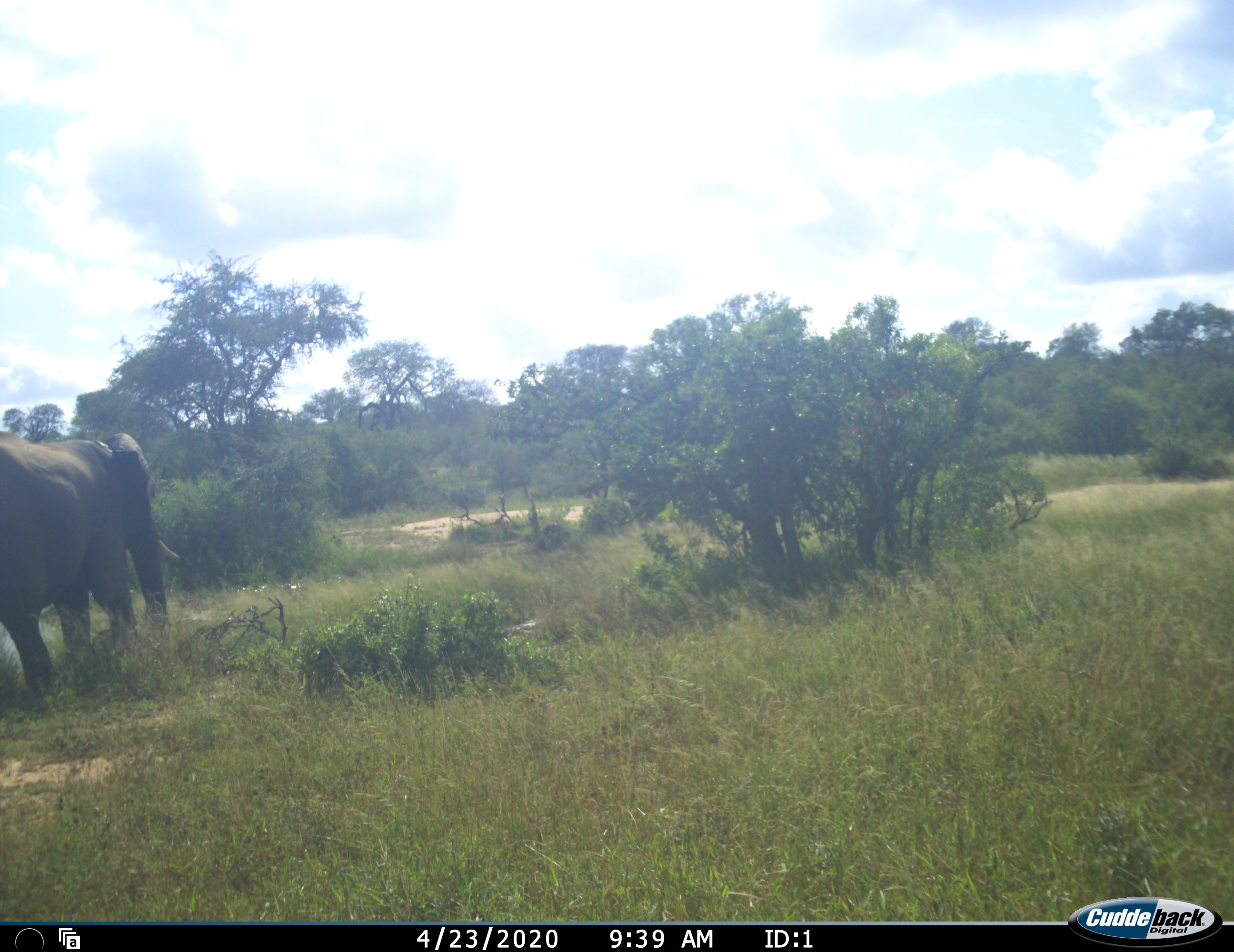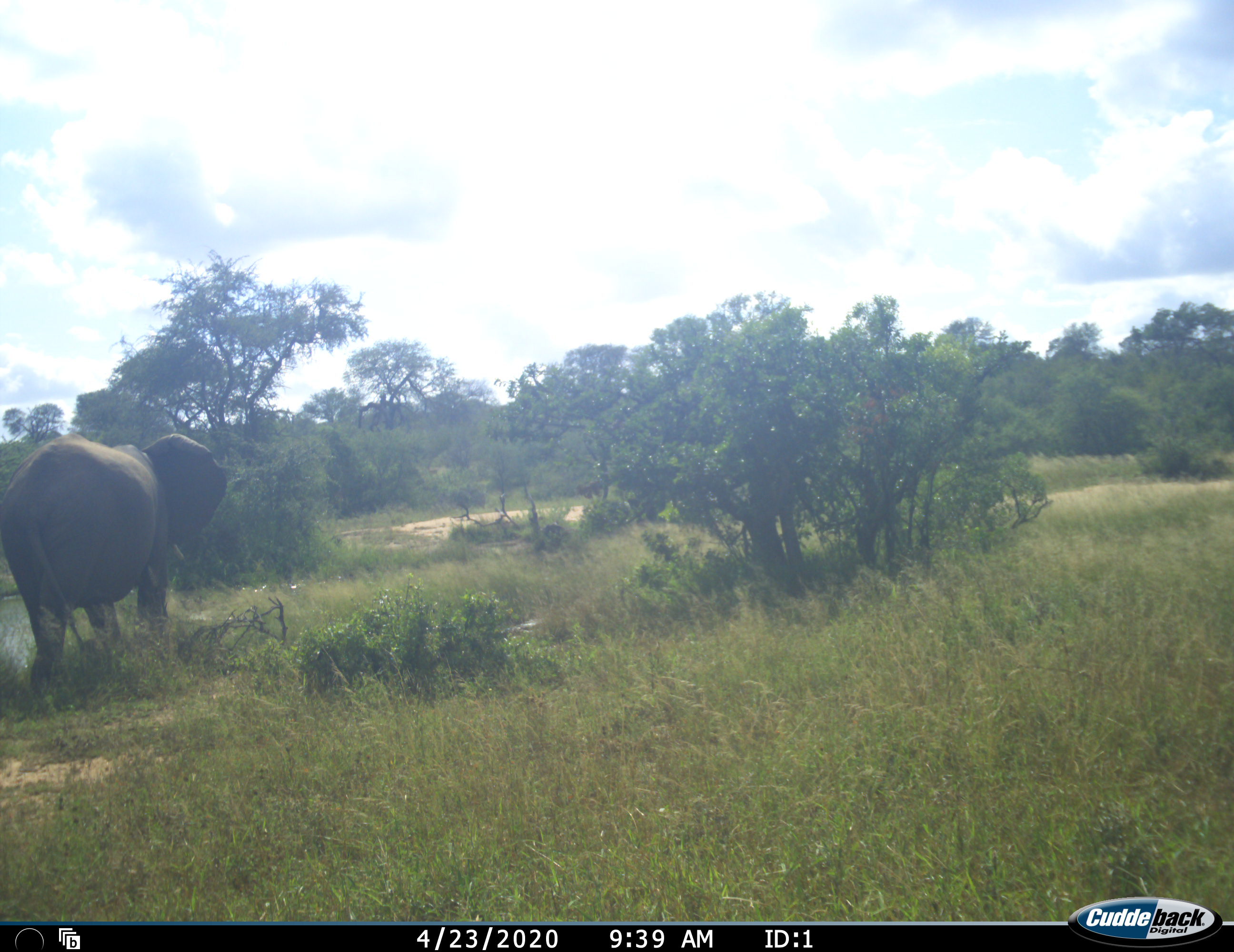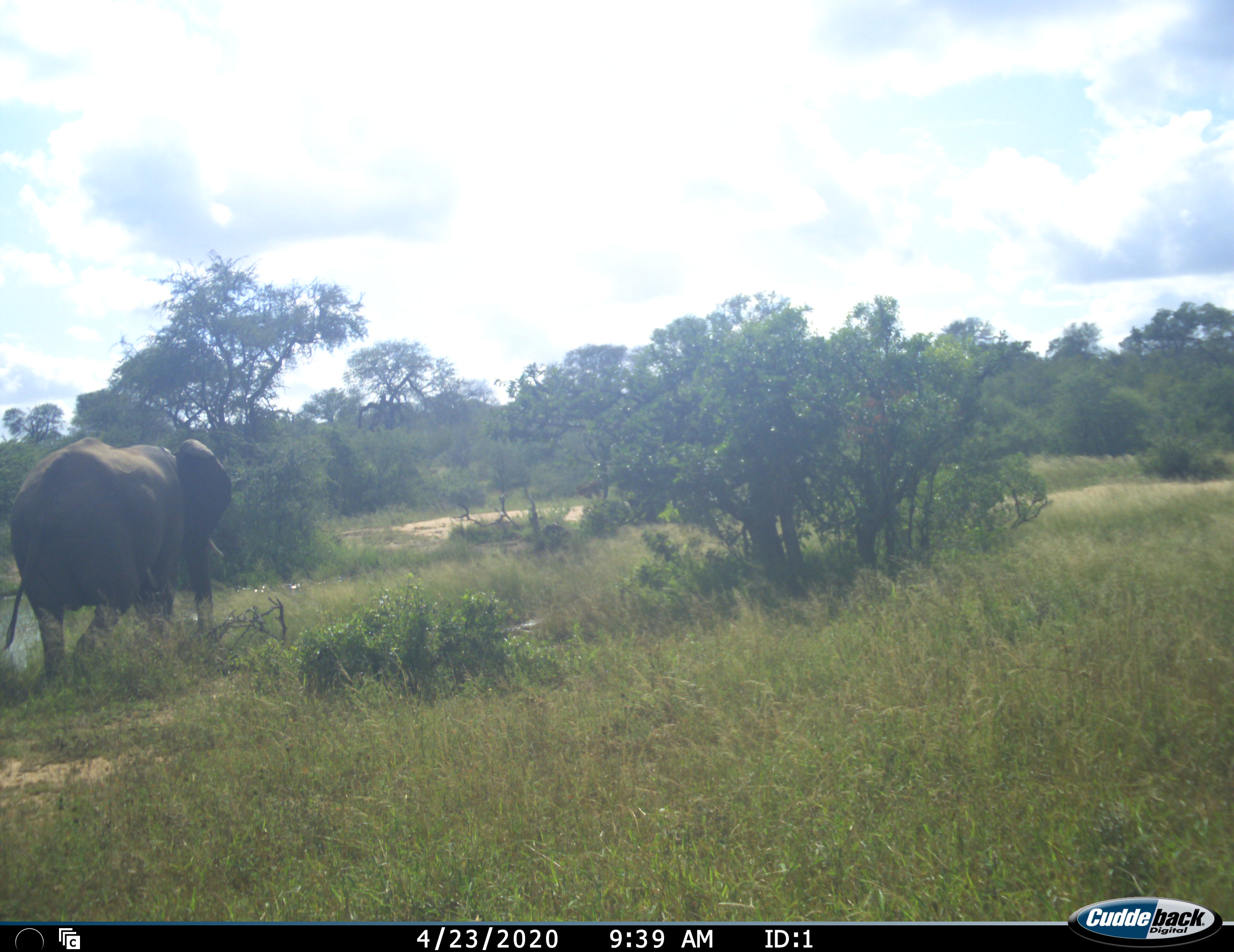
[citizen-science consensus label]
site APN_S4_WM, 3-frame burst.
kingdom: Animalia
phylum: Chordata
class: Mammalia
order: Proboscidea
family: Elephantidae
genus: Loxodonta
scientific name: Loxodonta africana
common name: african bush elephant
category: elephant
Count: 1.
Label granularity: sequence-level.